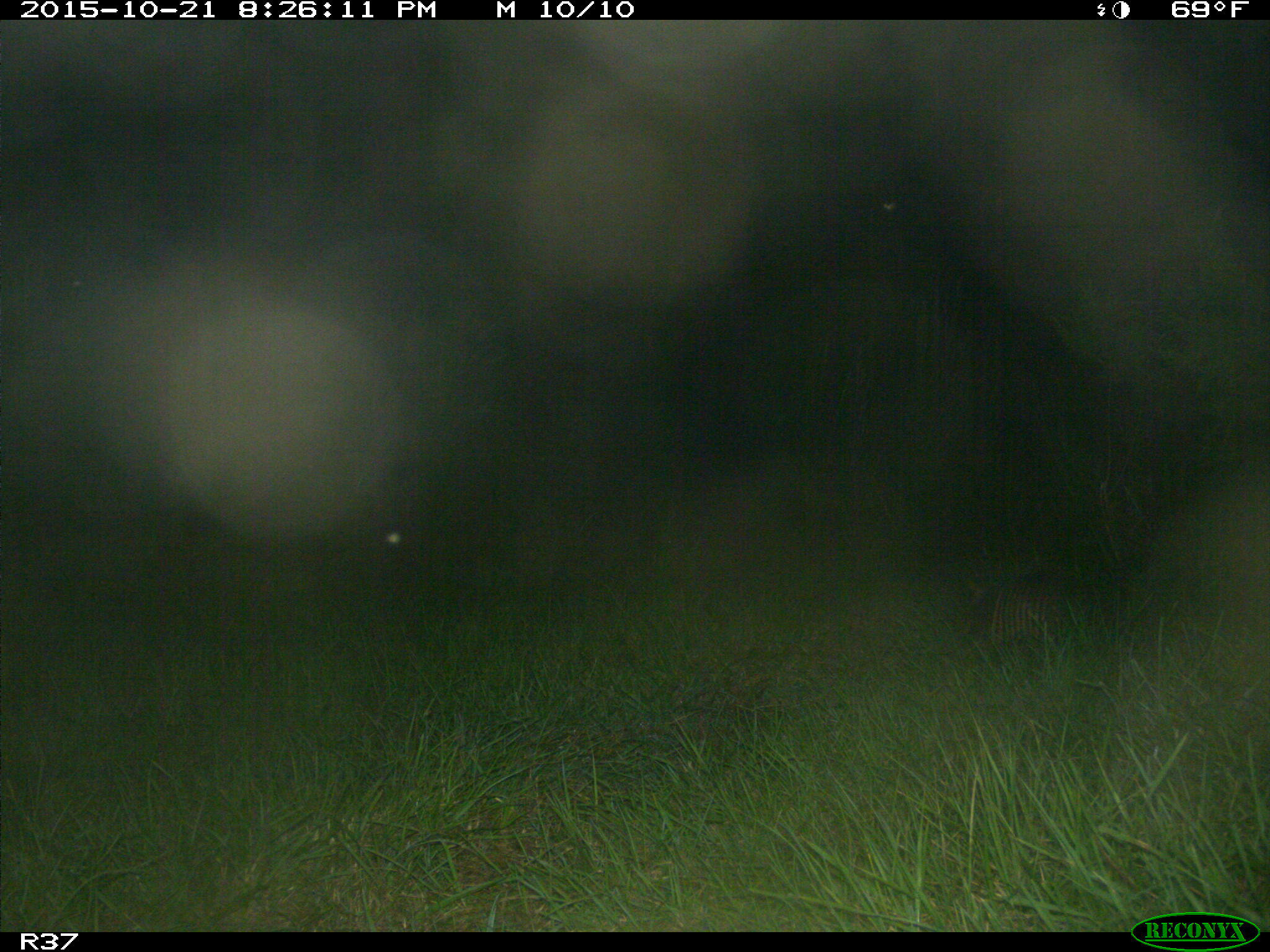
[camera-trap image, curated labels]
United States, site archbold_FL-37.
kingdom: Animalia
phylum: Chordata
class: Mammalia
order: Cingulata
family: Dasypodidae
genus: Dasypus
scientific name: Dasypus novemcinctus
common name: nine-banded armadillo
Dasypus novemcinctus (nine-banded armadillo).